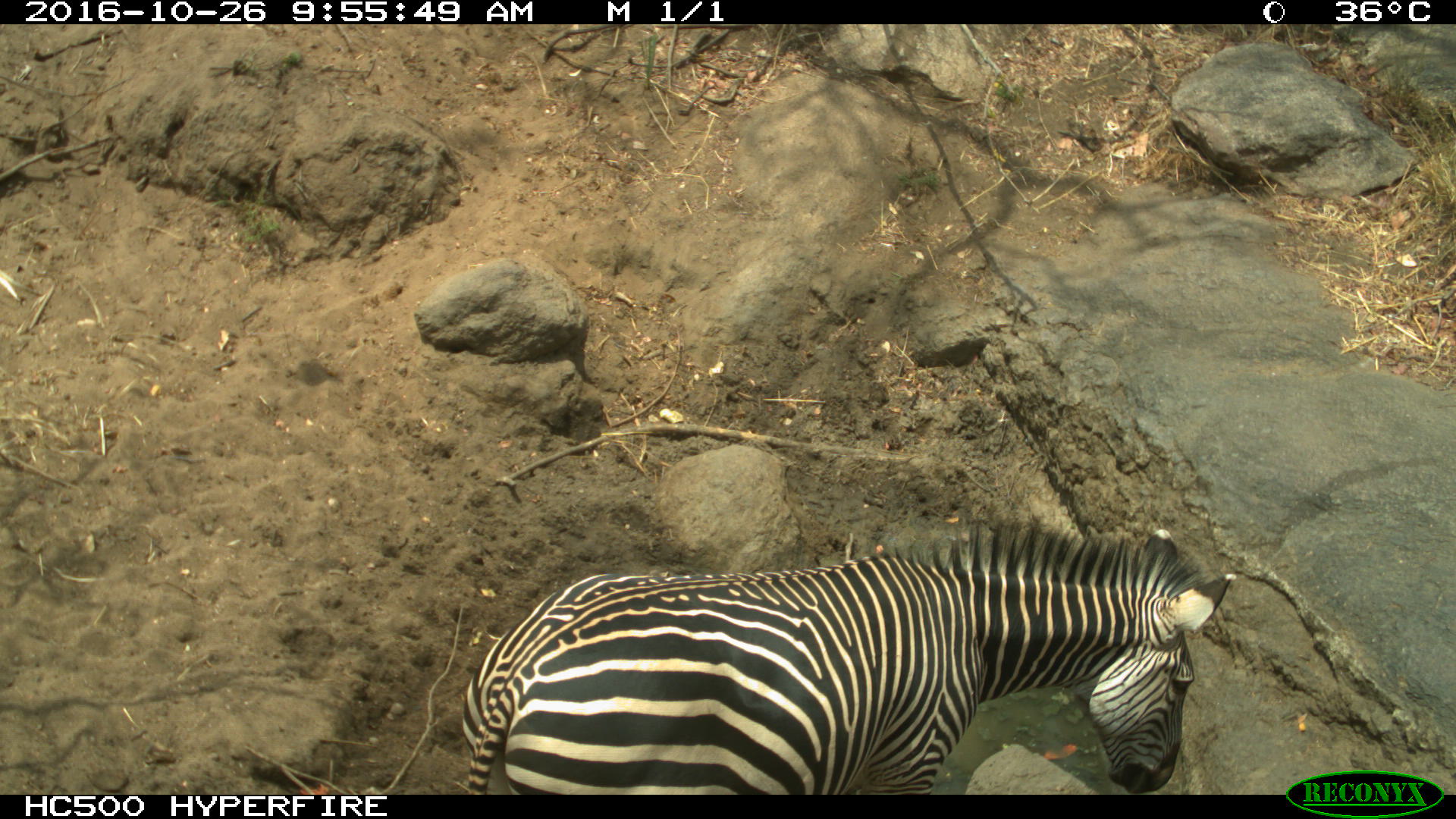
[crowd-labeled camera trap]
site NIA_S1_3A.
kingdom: Animalia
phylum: Chordata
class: Mammalia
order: Perissodactyla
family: Equidae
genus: Equus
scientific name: Equus quagga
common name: plains zebra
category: zebraplains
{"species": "zebraplains (plains zebra) (Equus quagga)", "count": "1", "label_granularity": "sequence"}